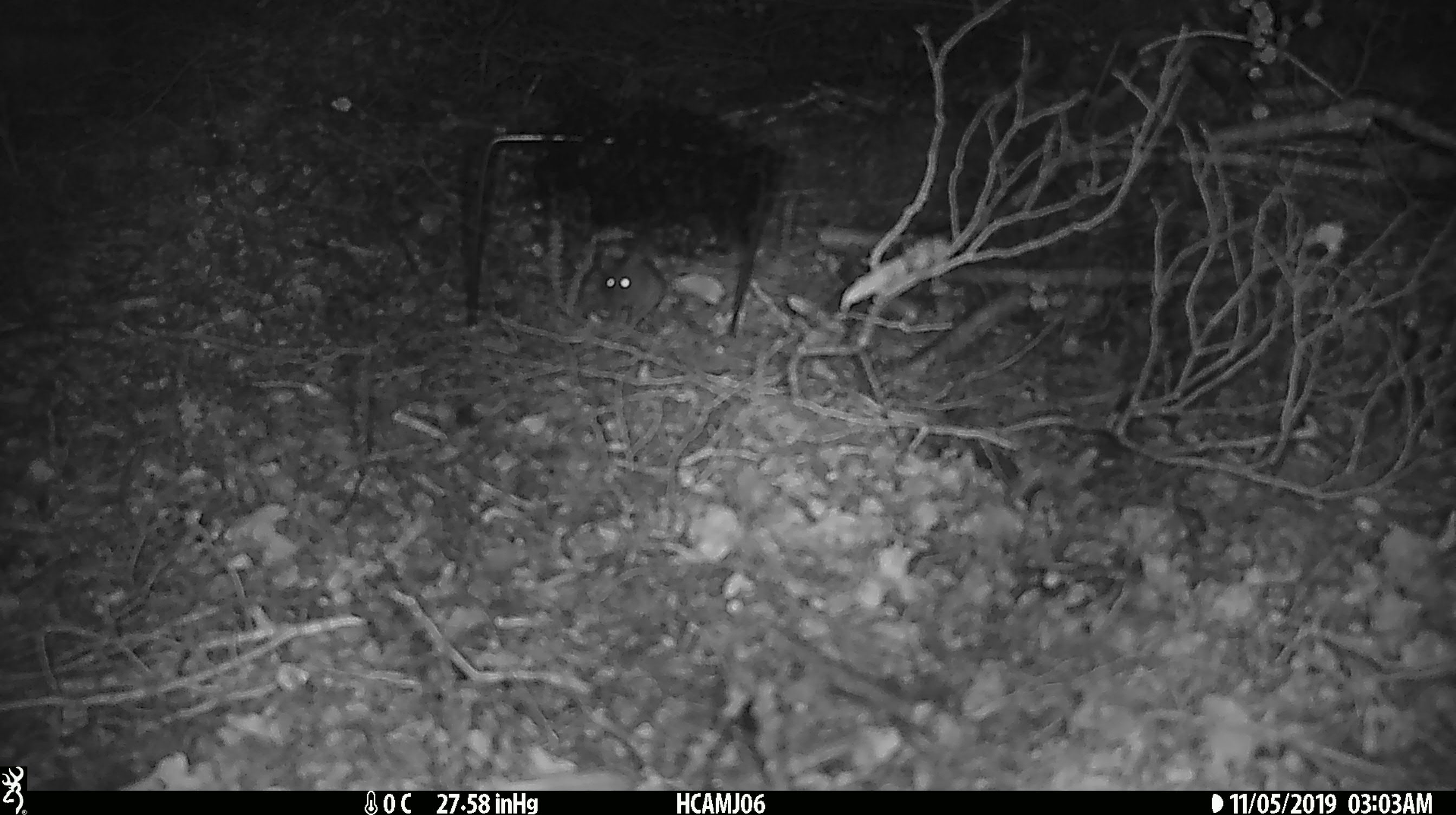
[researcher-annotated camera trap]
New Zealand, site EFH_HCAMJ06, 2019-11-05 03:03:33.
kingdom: Animalia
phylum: Chordata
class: Mammalia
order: Rodentia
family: Muridae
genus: Mus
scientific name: Mus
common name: mouse